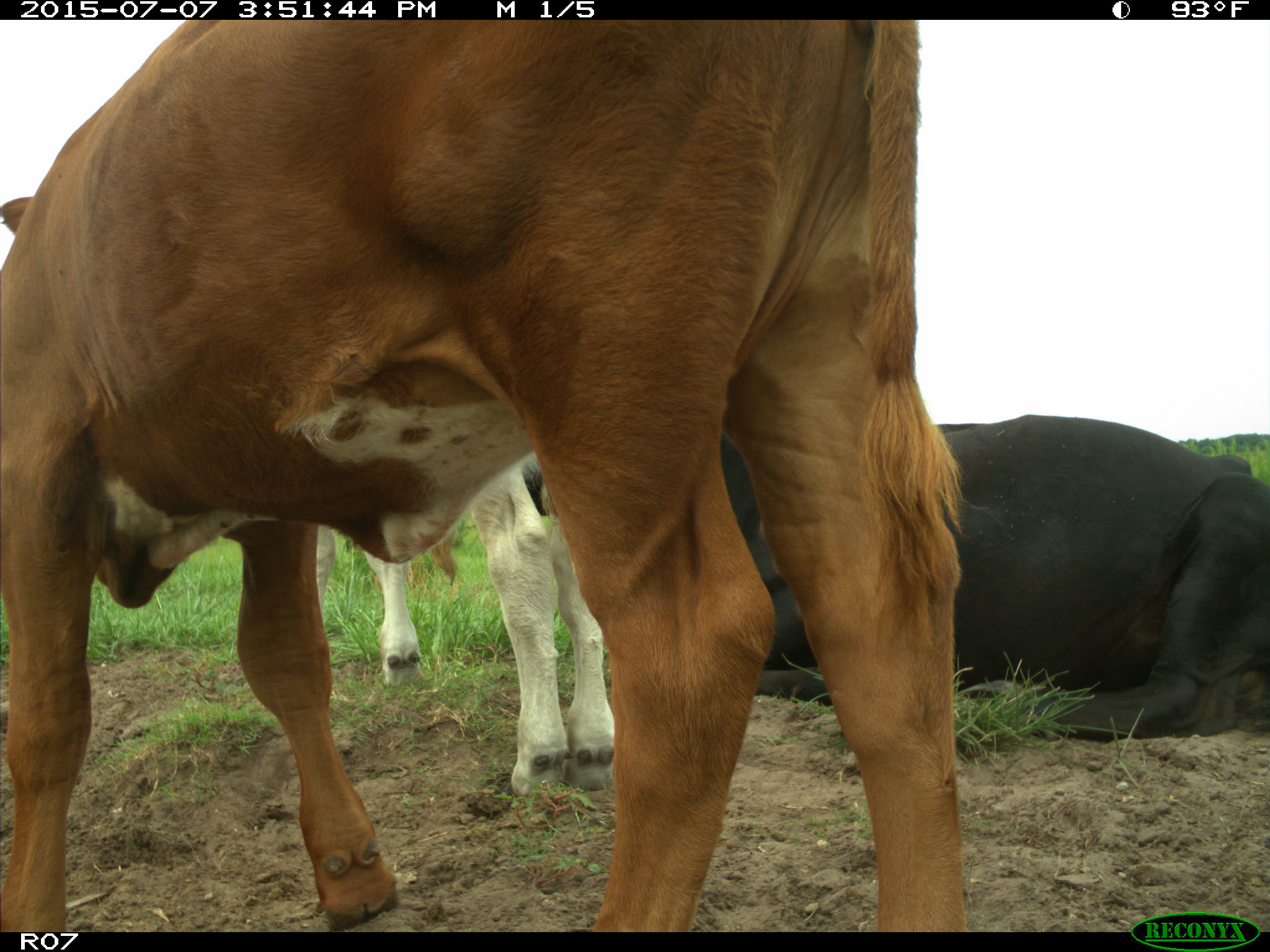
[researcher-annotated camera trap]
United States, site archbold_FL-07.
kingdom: Animalia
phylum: Chordata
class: Mammalia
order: Artiodactyla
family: Bovidae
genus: Bos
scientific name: Bos taurus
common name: domestic cow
Bos taurus (domestic cow).